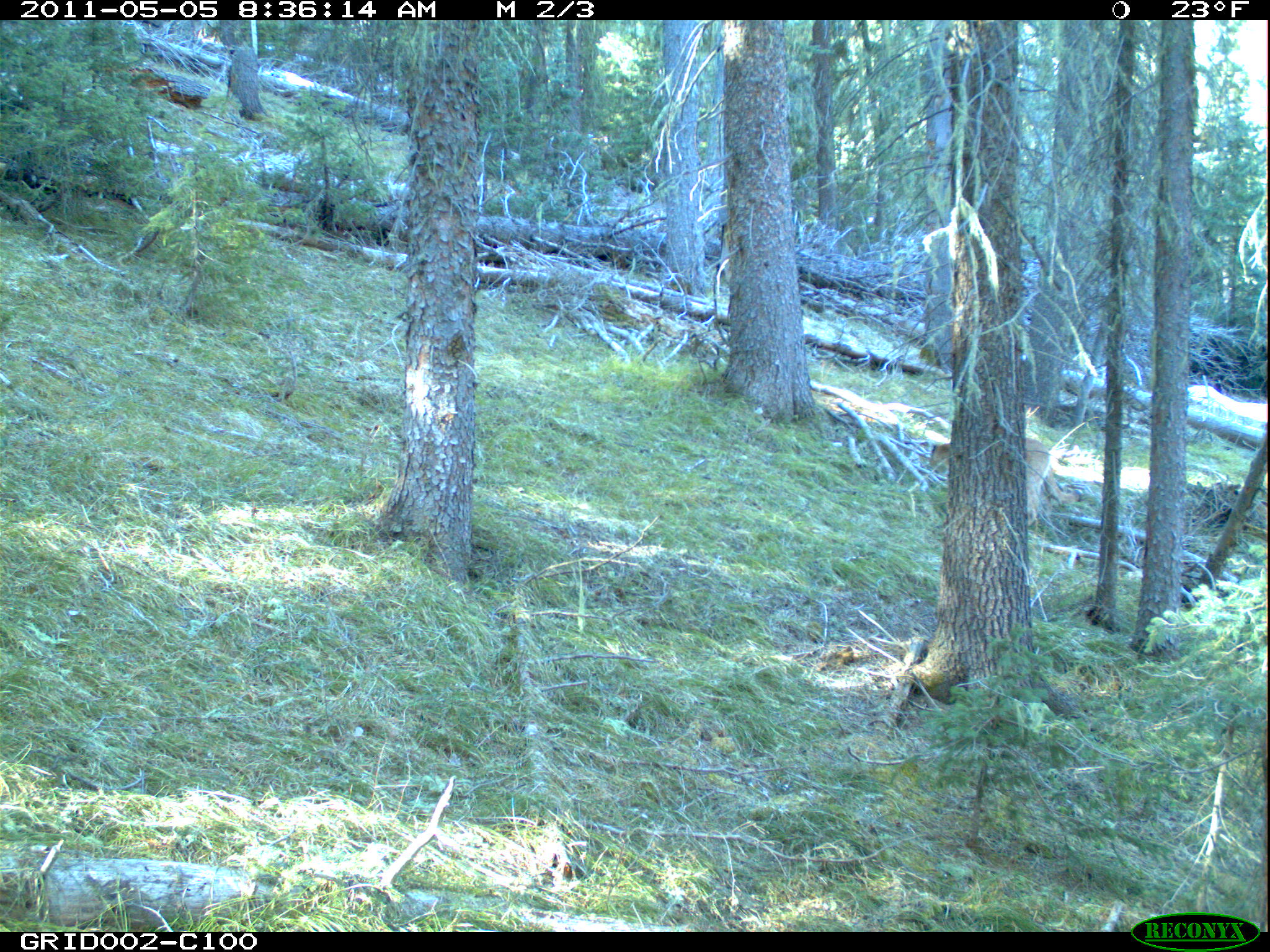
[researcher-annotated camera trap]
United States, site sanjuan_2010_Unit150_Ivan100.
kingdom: Animalia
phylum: Chordata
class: Mammalia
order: Carnivora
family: Felidae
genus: Puma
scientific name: Puma concolor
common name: mountain lion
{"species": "Puma concolor (mountain lion)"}